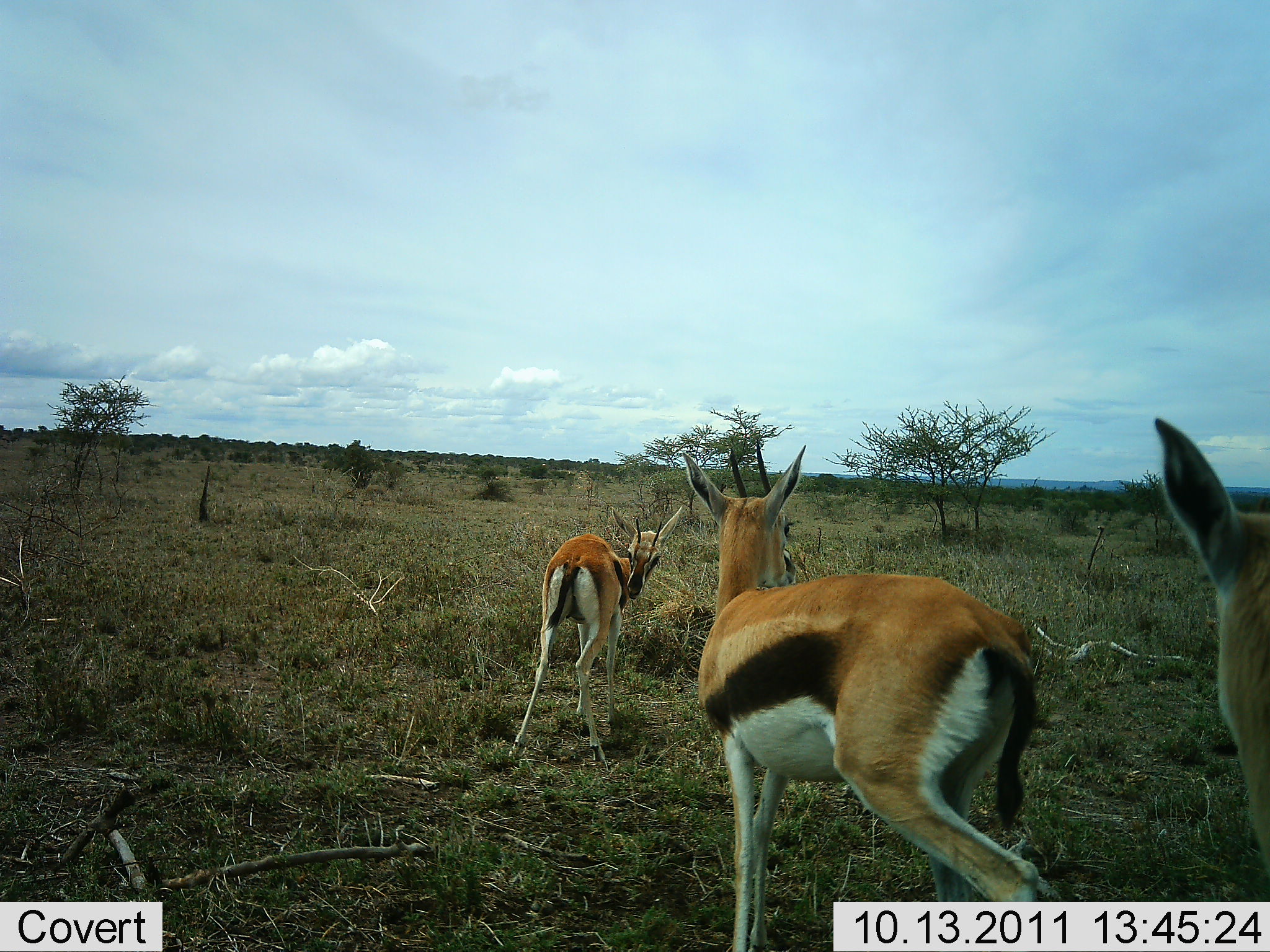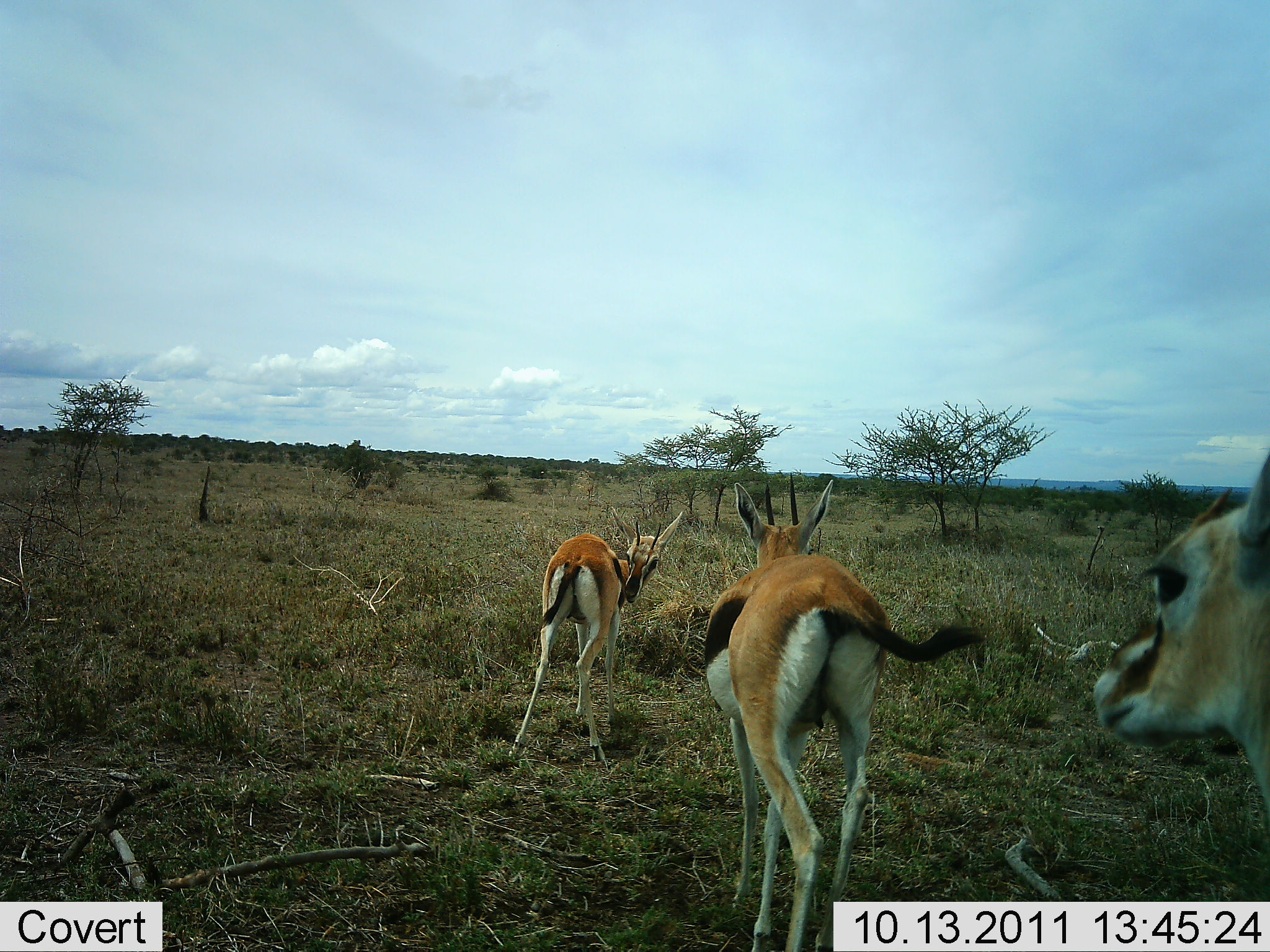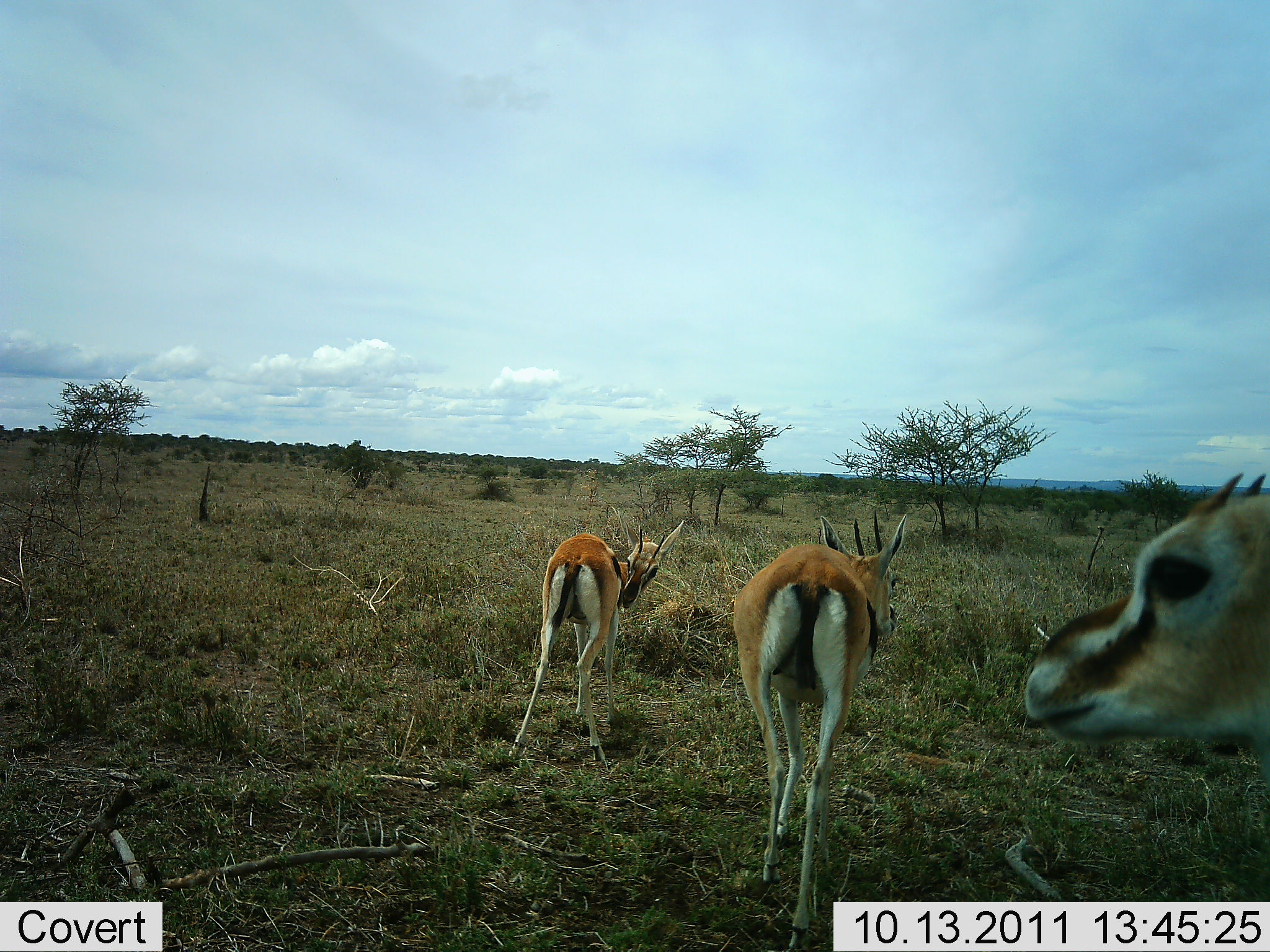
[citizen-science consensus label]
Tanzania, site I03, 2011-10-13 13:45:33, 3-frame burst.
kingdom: Animalia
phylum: Chordata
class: Mammalia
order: Artiodactyla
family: Bovidae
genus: Eudorcas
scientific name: Eudorcas thomsonii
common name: thomson's gazelle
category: gazellethomsons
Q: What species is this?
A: Gazellethomsons (thomson's gazelle) (Eudorcas thomsonii).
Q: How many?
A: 3.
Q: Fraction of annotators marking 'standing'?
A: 57%.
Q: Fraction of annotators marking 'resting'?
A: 7%.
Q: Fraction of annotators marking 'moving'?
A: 93%.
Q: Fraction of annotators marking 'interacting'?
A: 0%.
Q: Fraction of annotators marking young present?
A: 0%.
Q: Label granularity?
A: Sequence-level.